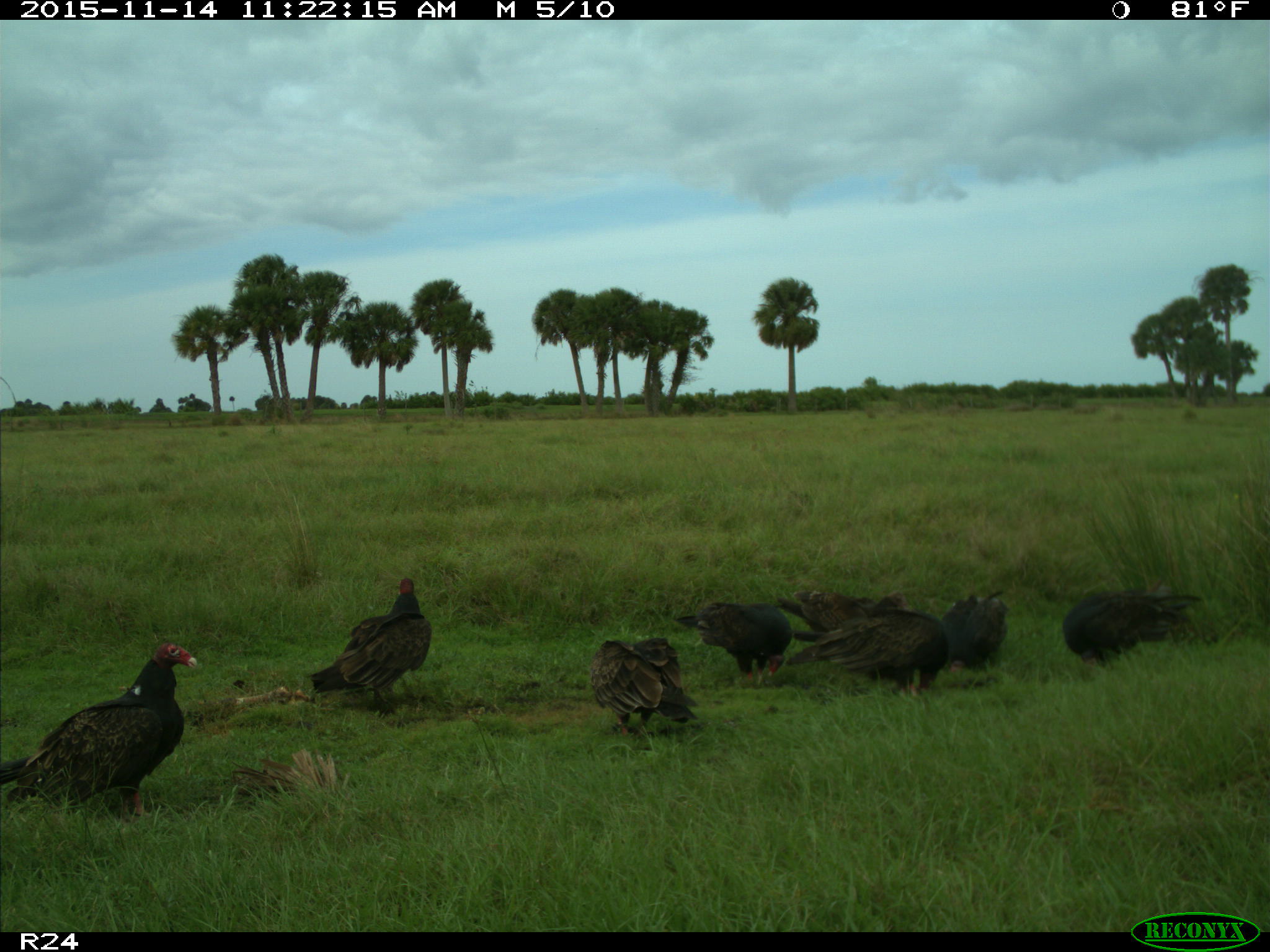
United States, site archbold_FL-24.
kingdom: Animalia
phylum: Chordata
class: Aves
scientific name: Aves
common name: birds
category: unidentified bird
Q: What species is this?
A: Unidentified bird (birds) (Aves).